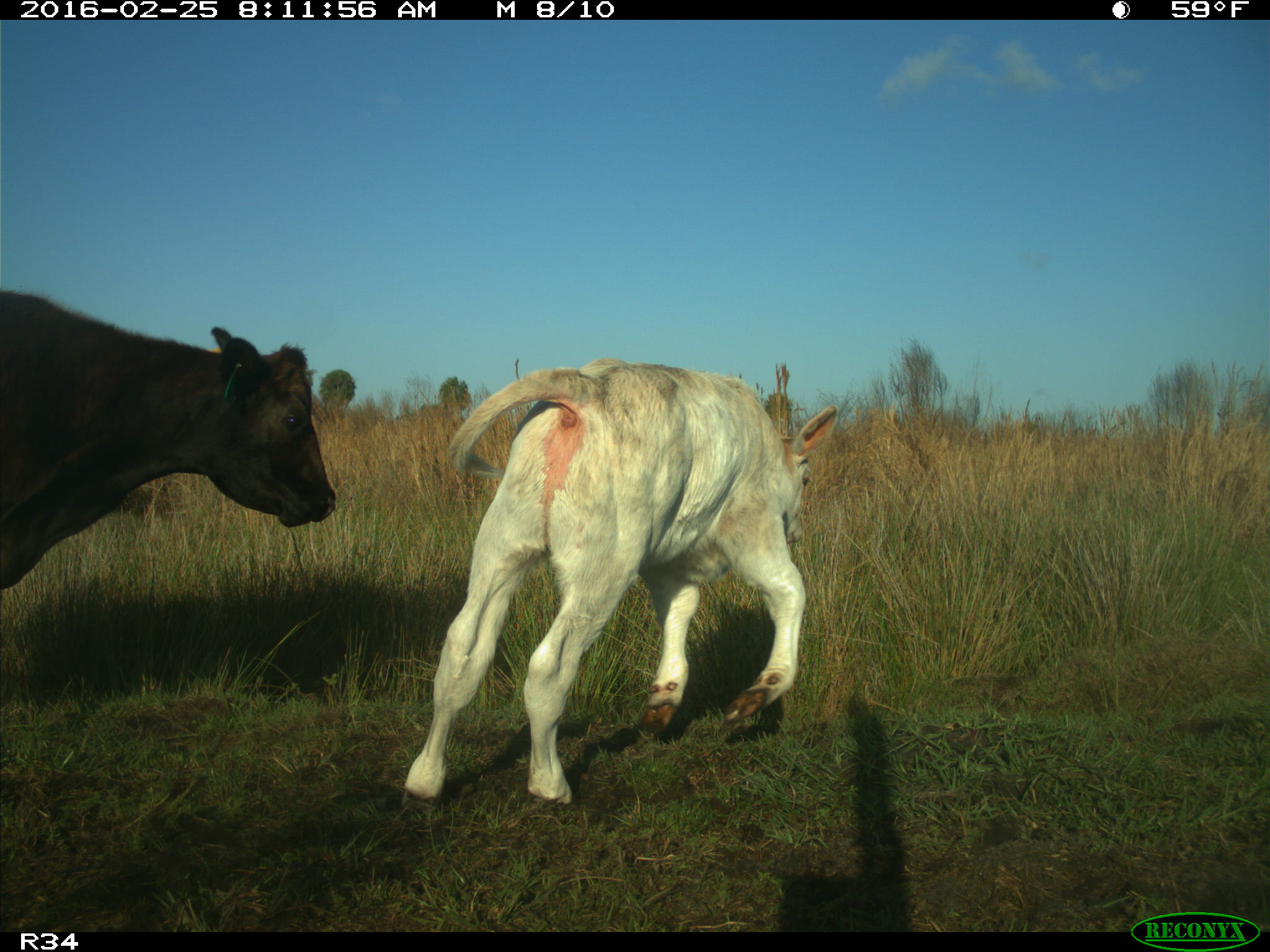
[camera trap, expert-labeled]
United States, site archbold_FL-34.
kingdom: Animalia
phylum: Chordata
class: Mammalia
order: Artiodactyla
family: Bovidae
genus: Bos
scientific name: Bos taurus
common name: domestic cow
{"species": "Bos taurus (domestic cow)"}